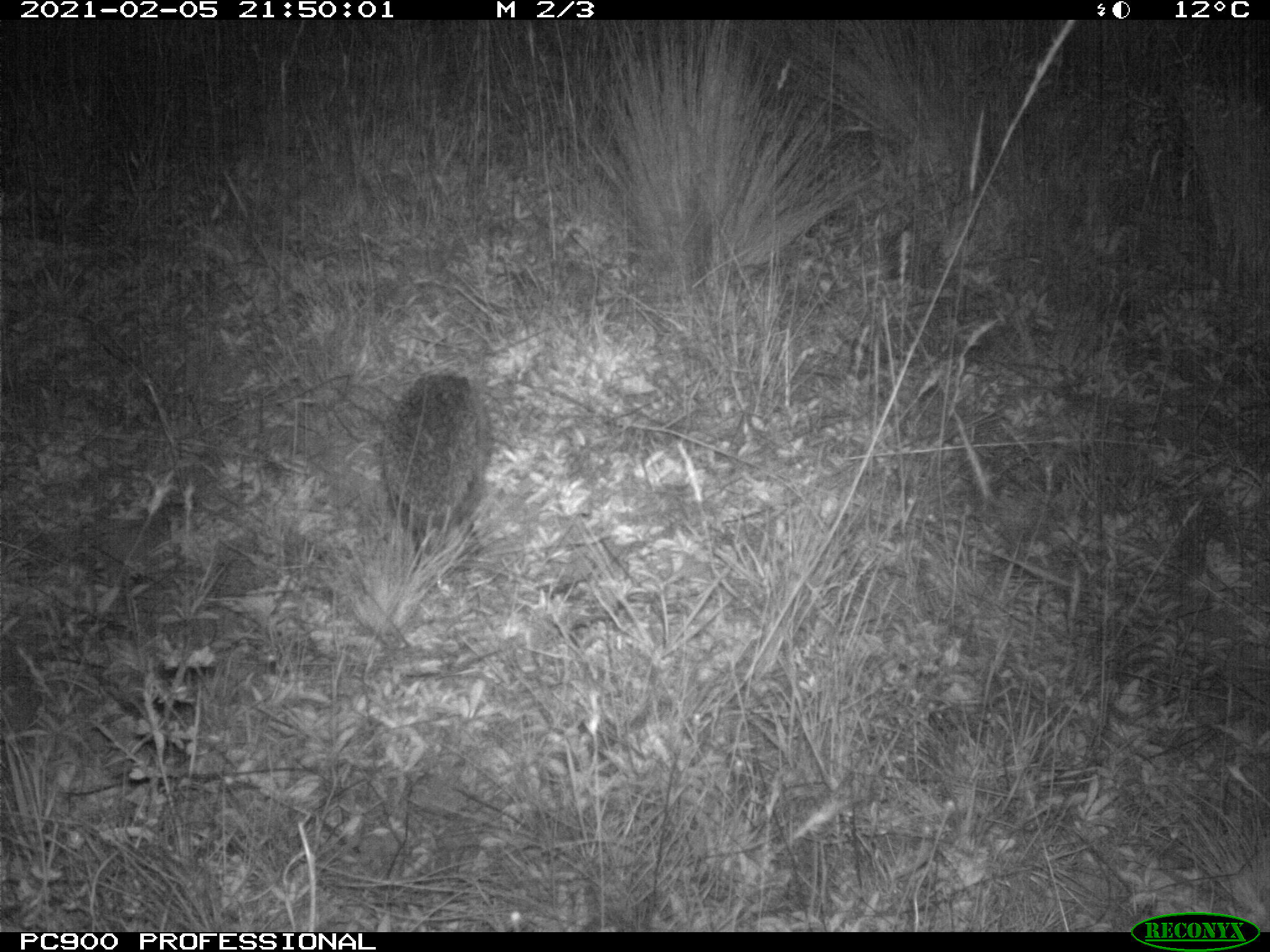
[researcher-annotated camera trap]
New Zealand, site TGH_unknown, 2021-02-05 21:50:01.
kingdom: Animalia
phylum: Chordata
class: Mammalia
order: Eulipotyphla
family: Erinaceidae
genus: Erinaceus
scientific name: Erinaceus europaeus europaeus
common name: european hedgehog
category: hedgehog